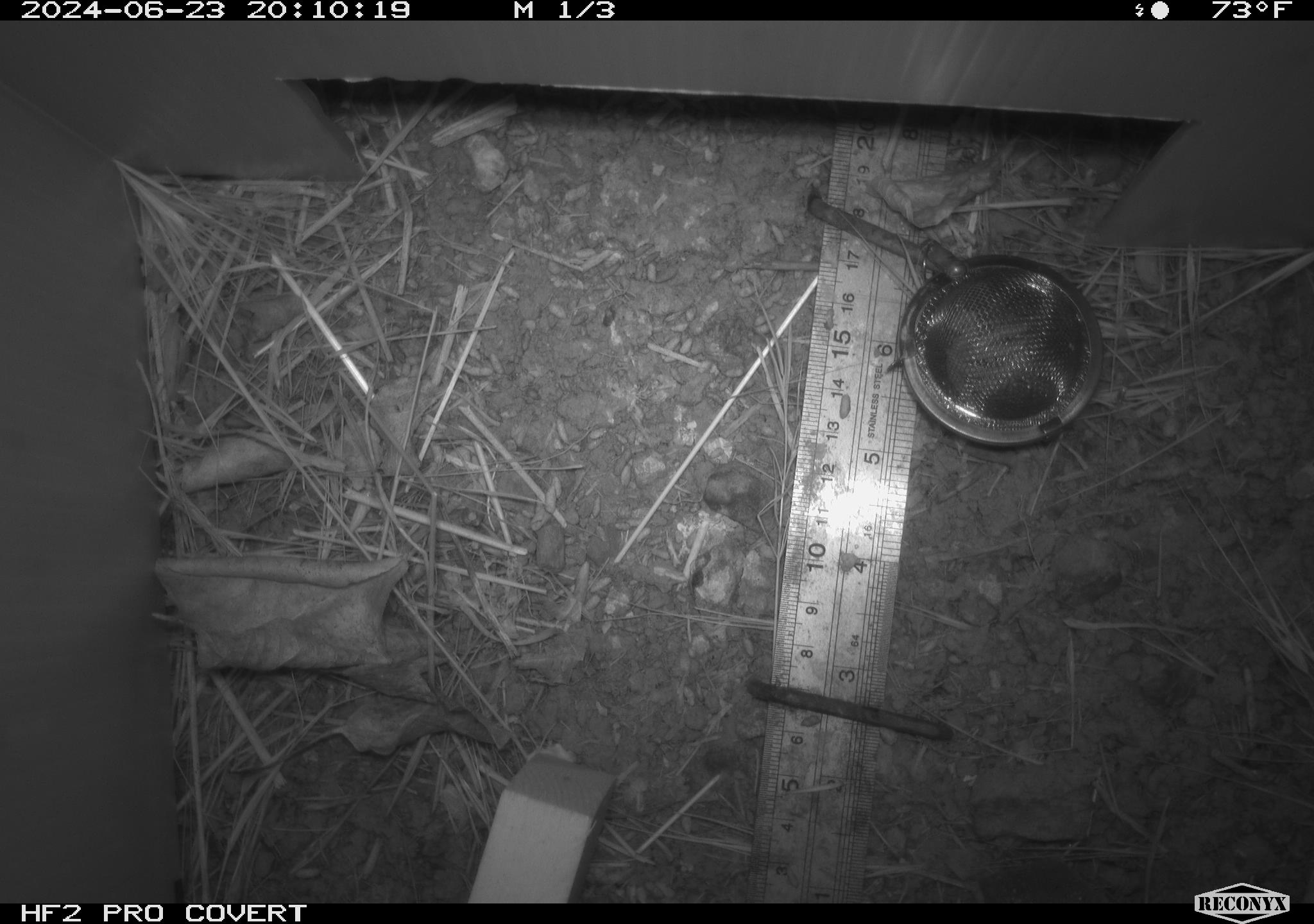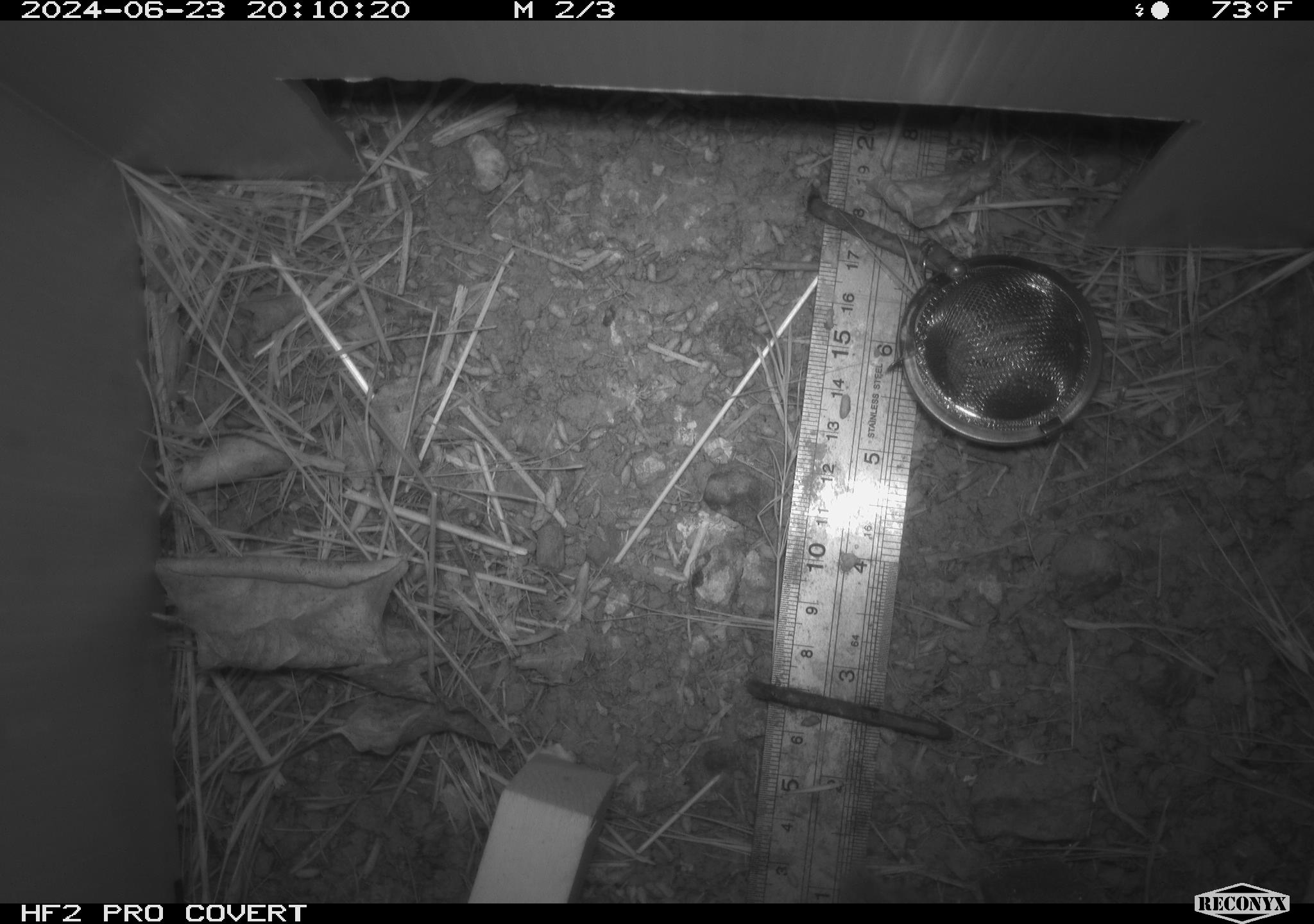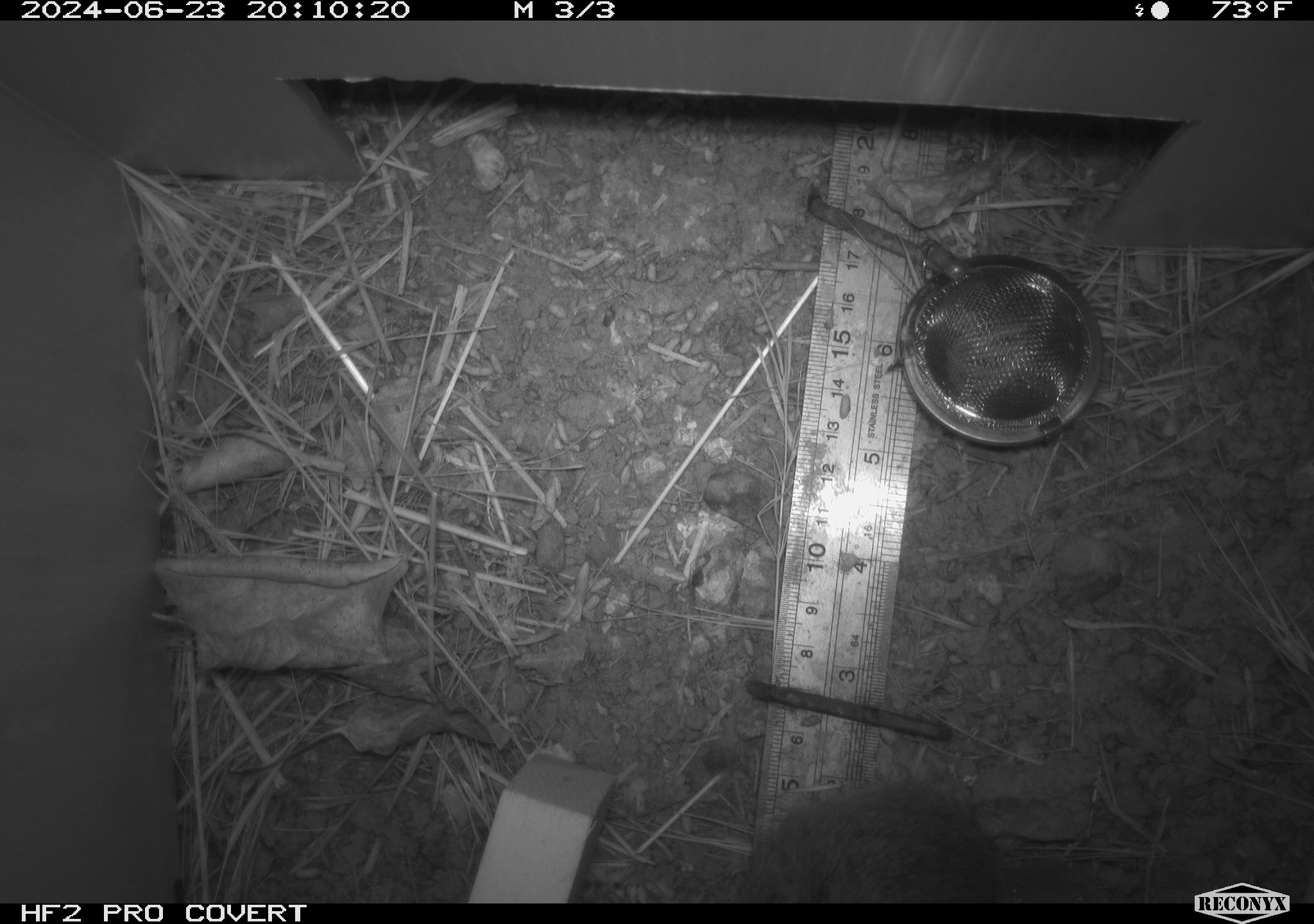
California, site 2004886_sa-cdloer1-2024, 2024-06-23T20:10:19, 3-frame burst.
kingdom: Animalia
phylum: Chordata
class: Mammalia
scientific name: Mammalia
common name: small mammal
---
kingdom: Animalia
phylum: Chordata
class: Mammalia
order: Rodentia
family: Cricetidae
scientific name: Arvicolinae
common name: voles, lemmings, and muskrats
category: arvicolinae subfamily